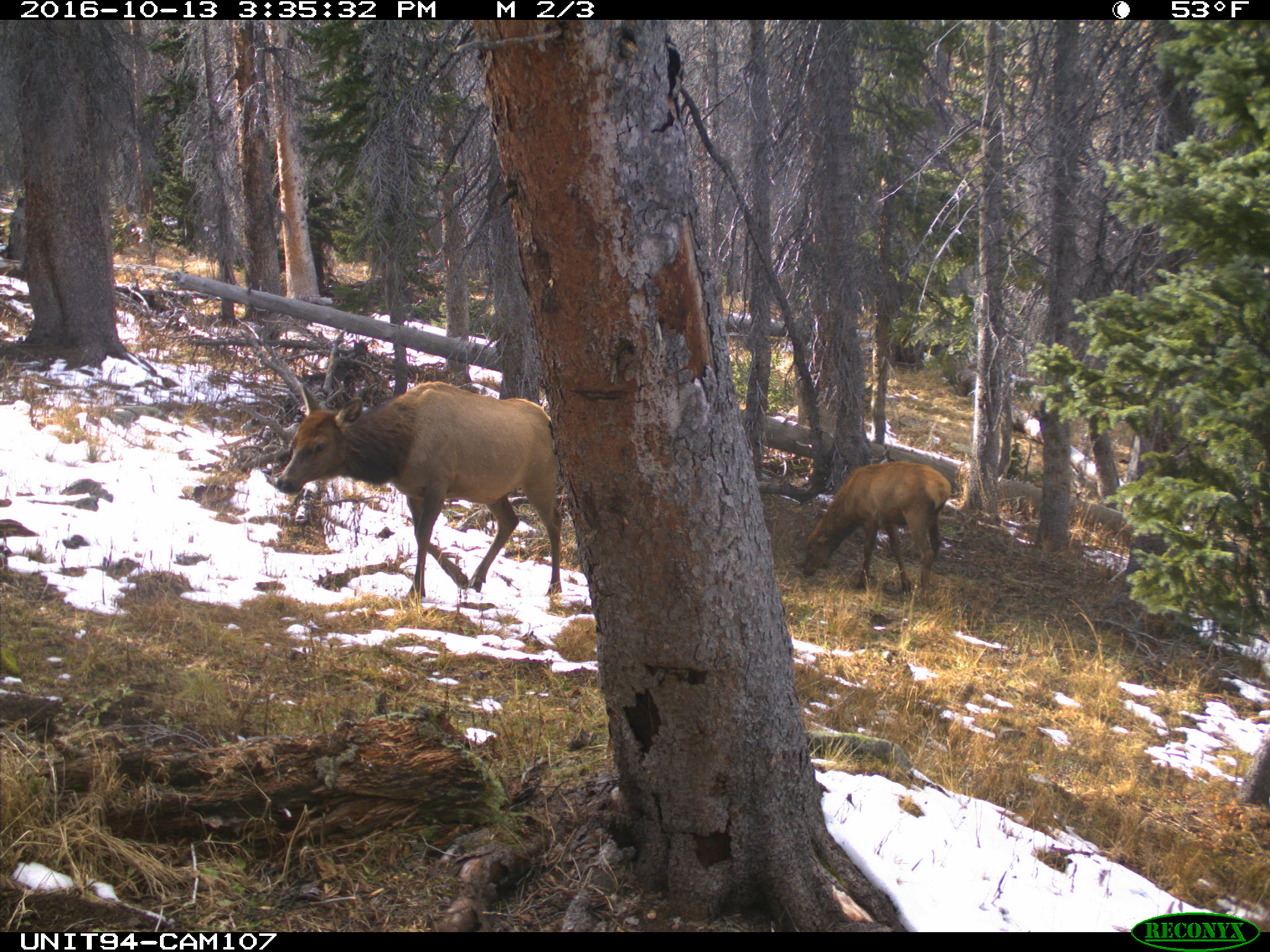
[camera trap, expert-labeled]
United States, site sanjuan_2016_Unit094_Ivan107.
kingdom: Animalia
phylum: Chordata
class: Mammalia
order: Artiodactyla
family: Cervidae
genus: Cervus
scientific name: Cervus elaphus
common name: red deer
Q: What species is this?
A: Cervus elaphus (red deer).